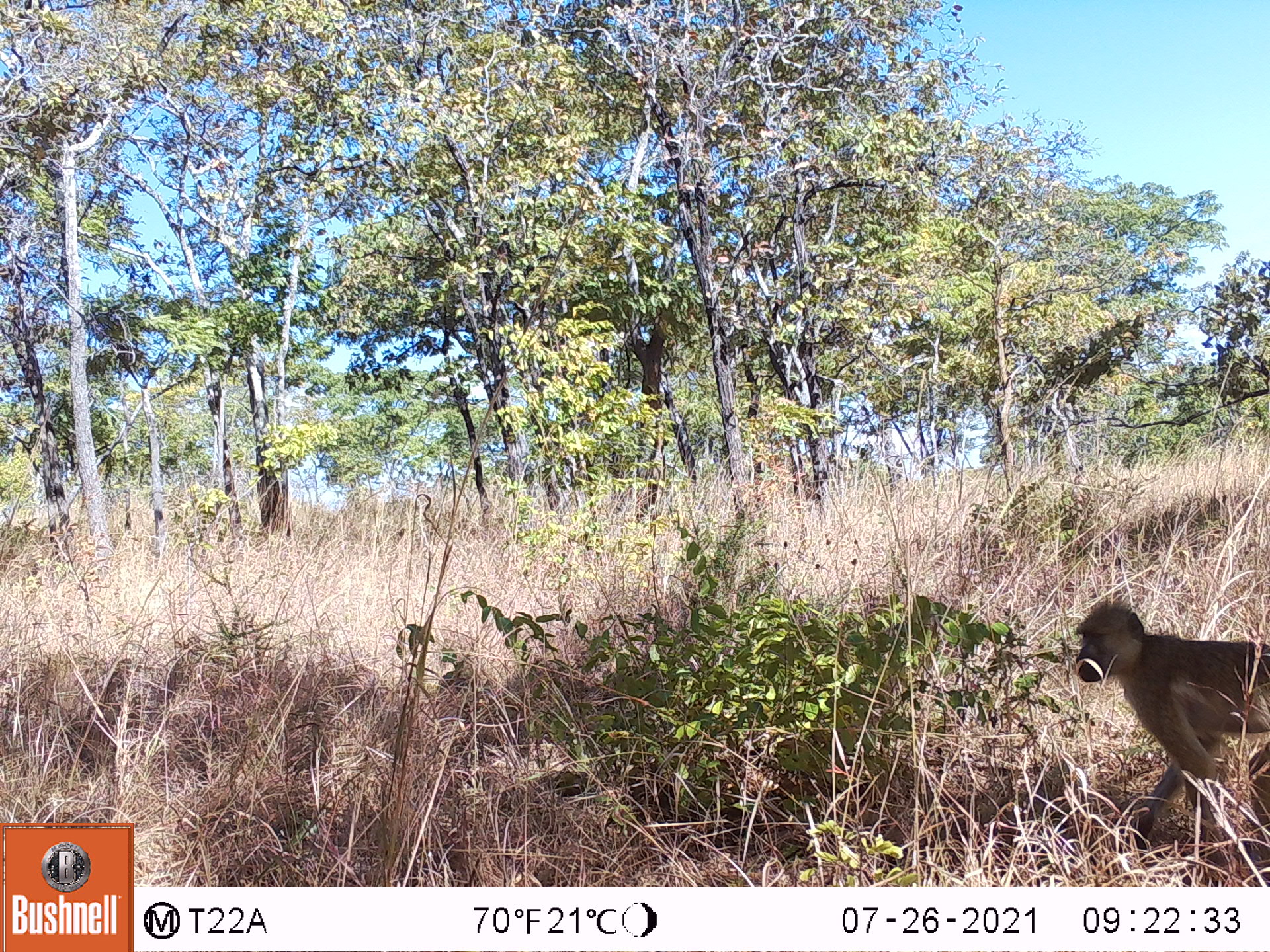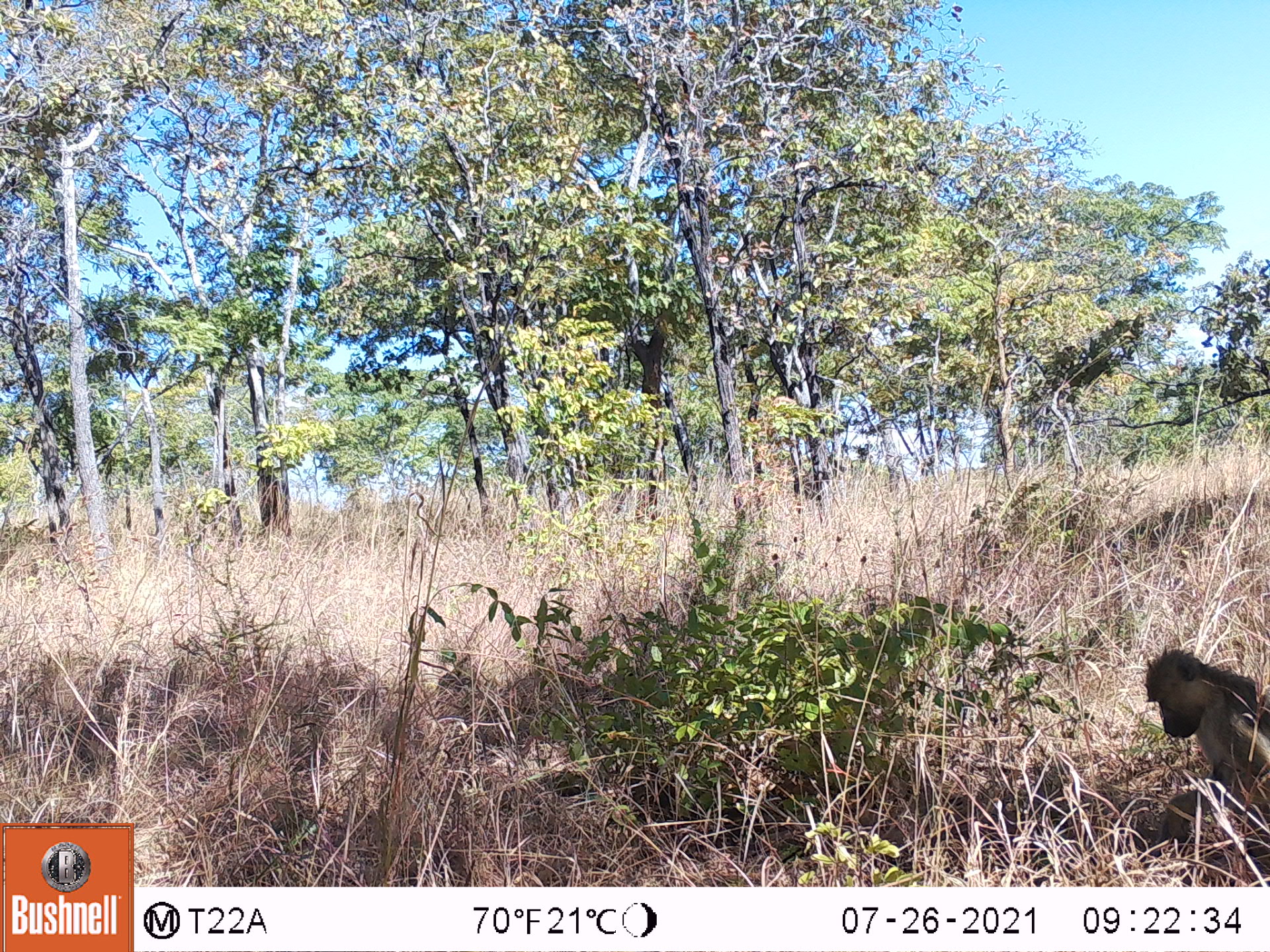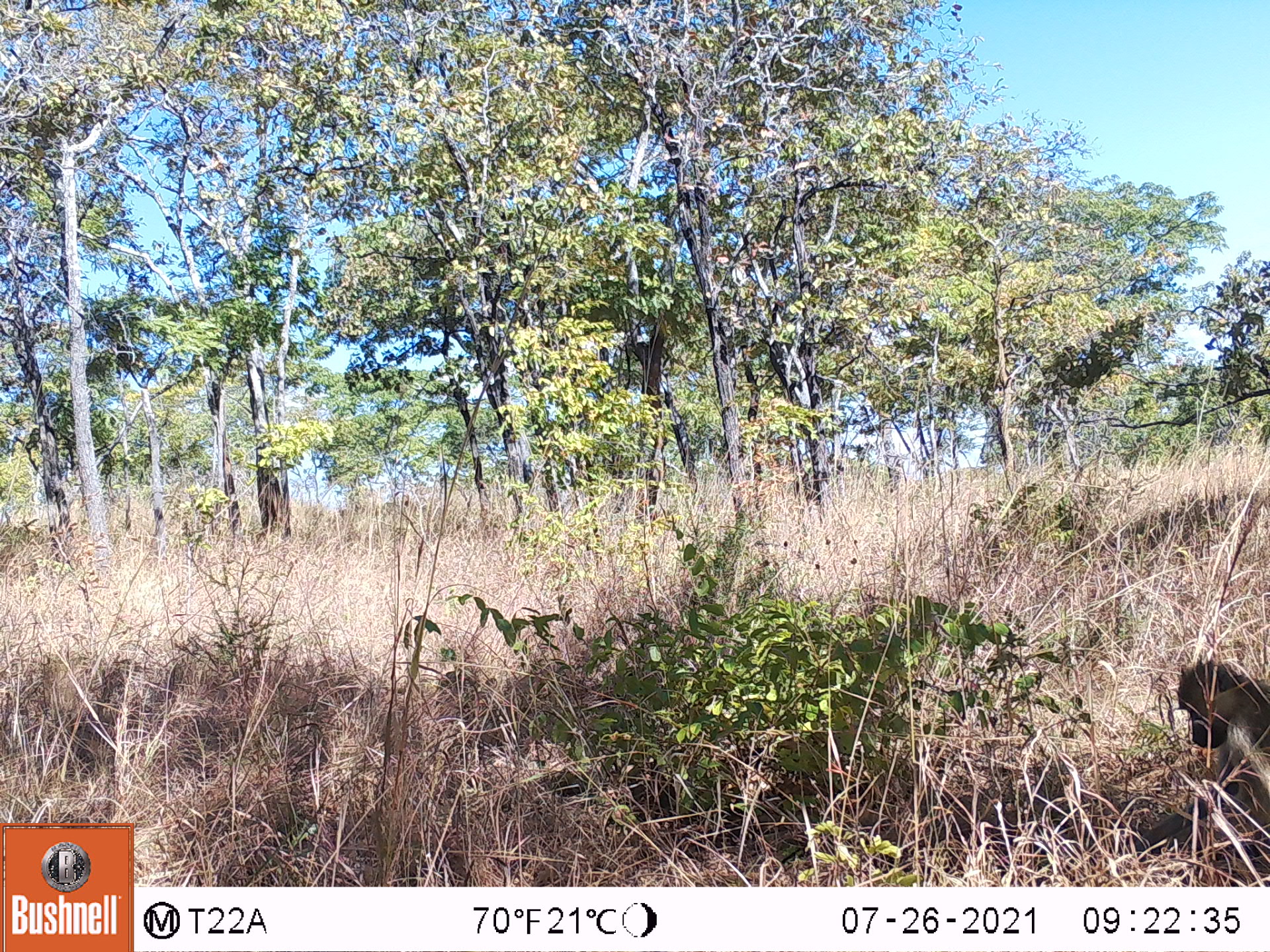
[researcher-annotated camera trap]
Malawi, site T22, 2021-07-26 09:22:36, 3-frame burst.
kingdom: Animalia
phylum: Chordata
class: Mammalia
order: Primates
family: Cercopithecidae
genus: Papio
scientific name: Papio cynocephalus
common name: yellow baboon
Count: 1.